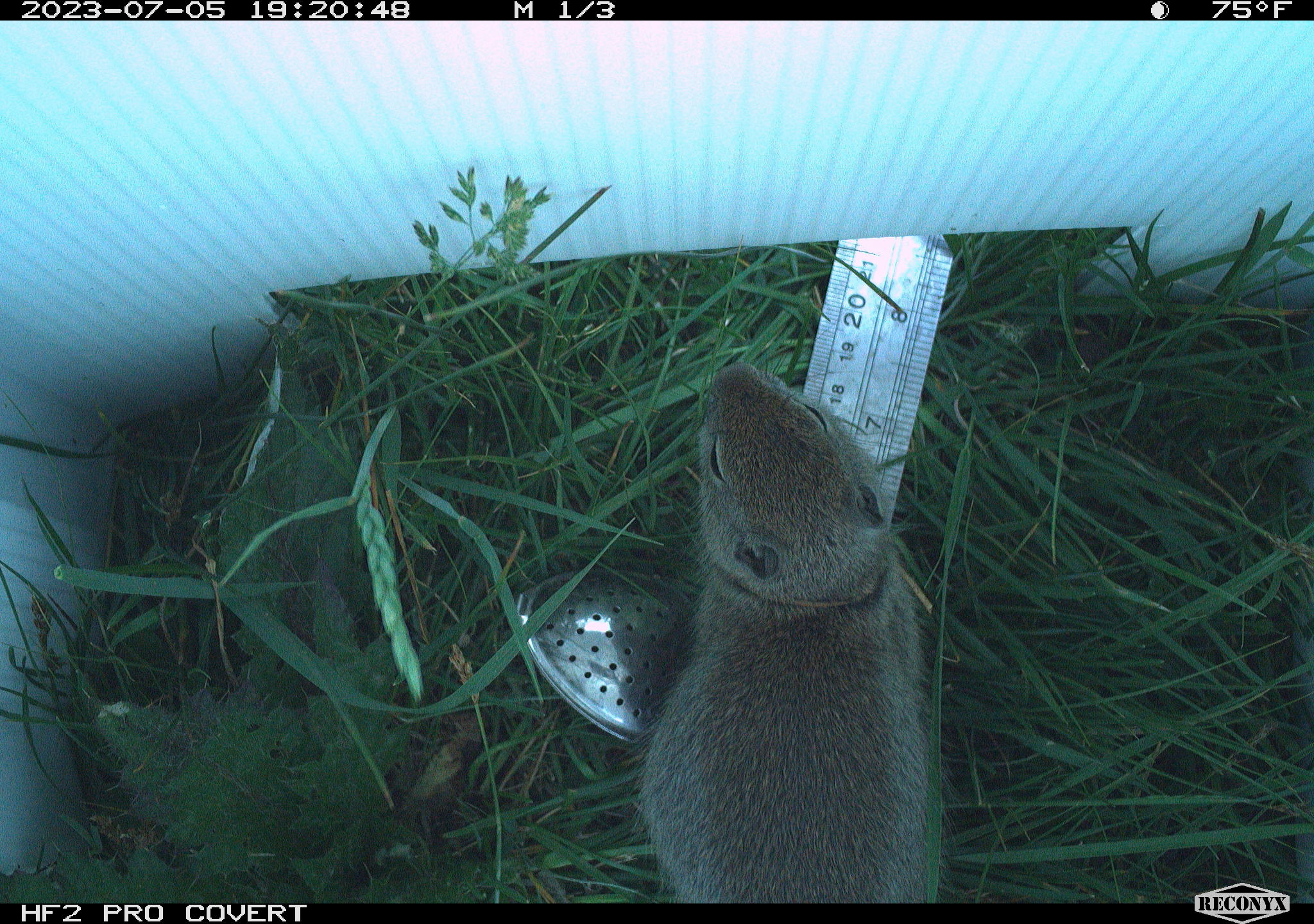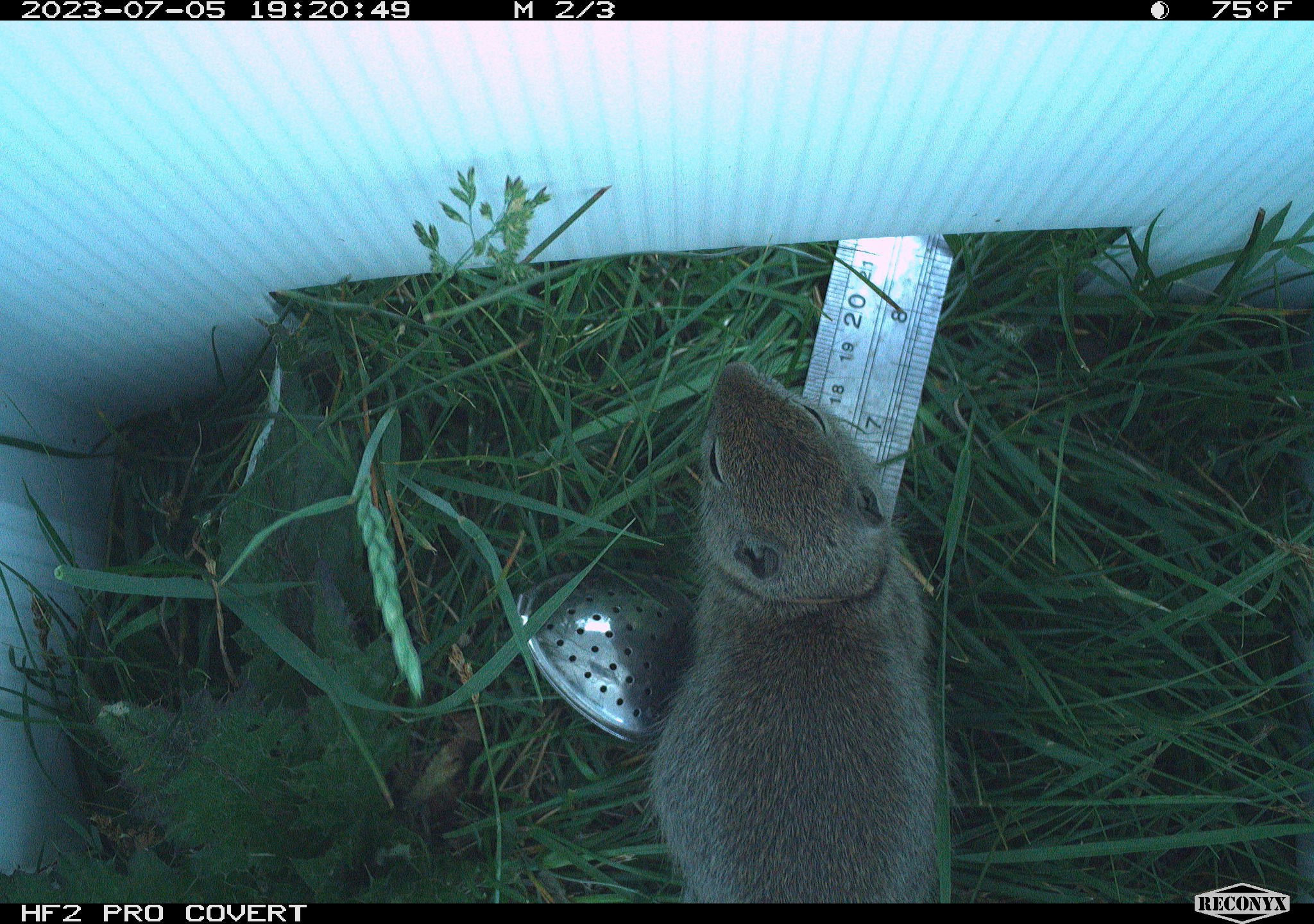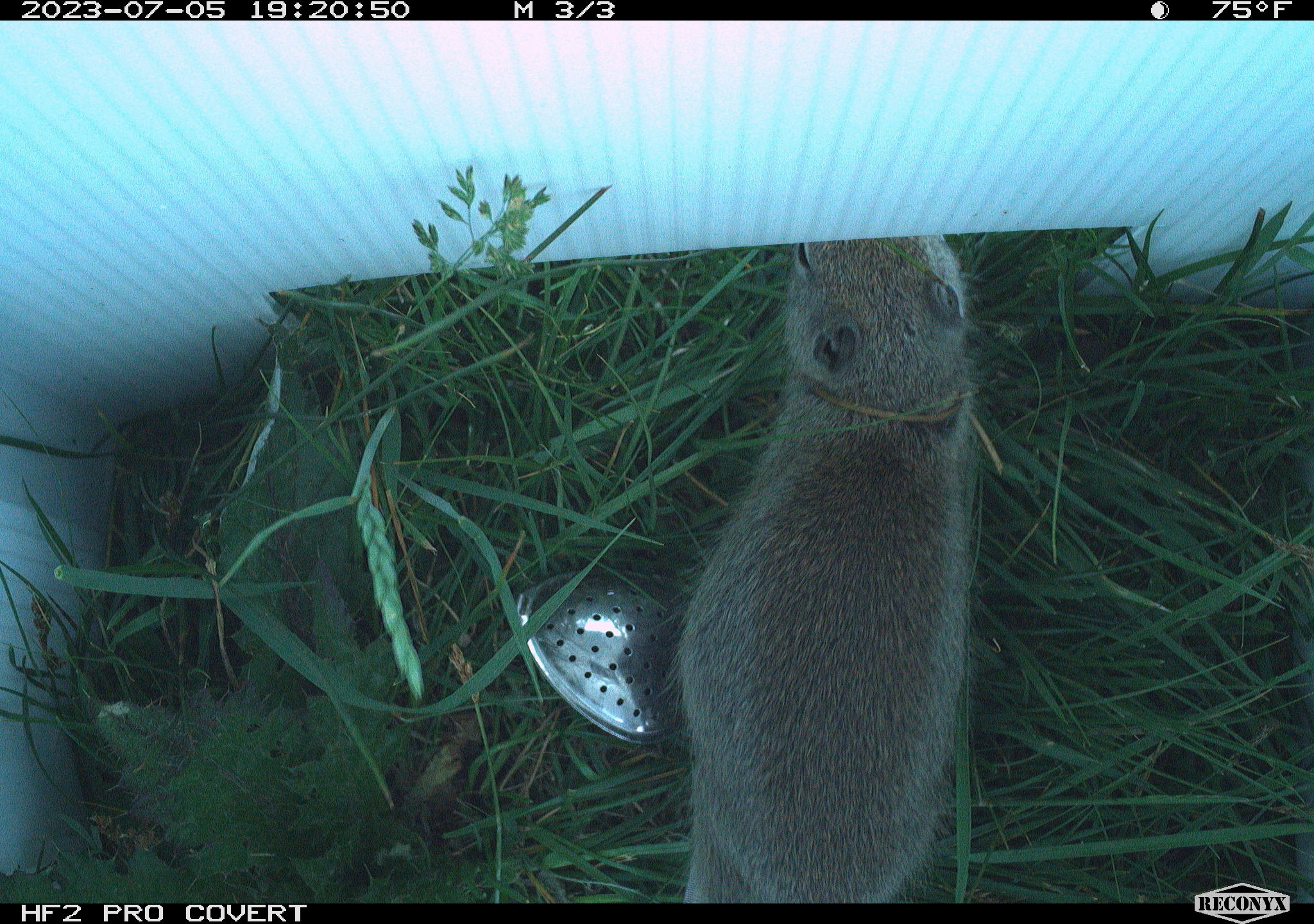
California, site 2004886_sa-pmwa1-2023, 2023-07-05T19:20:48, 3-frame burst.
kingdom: Animalia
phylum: Chordata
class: Mammalia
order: Rodentia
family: Sciuridae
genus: Urocitellus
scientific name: Urocitellus beldingi beldingi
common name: belding's ground squirrel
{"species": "belding's ground squirrel (Urocitellus beldingi beldingi)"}